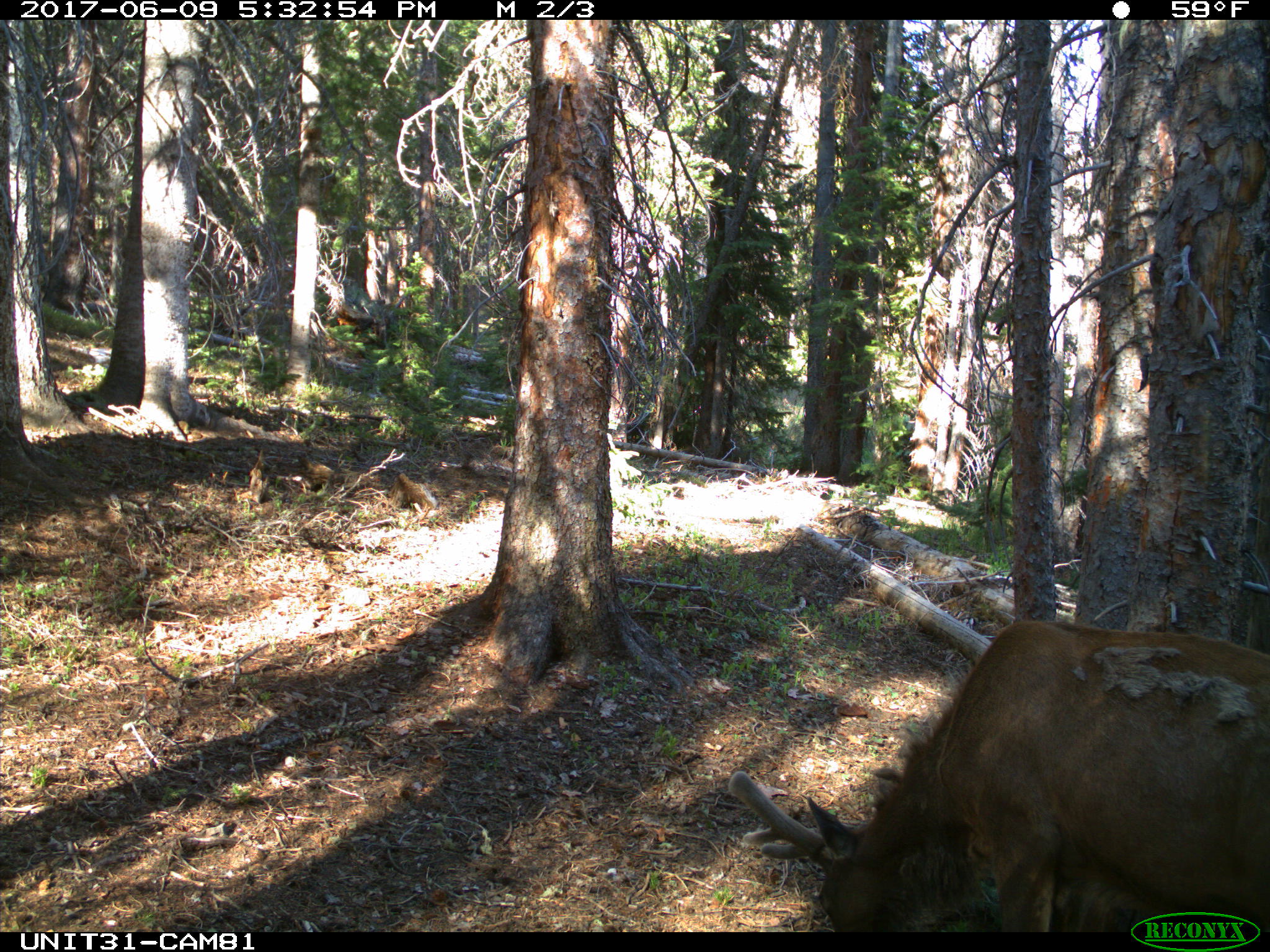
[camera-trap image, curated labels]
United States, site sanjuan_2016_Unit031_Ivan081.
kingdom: Animalia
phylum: Chordata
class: Mammalia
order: Artiodactyla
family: Cervidae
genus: Cervus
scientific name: Cervus elaphus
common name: red deer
Cervus elaphus (red deer).